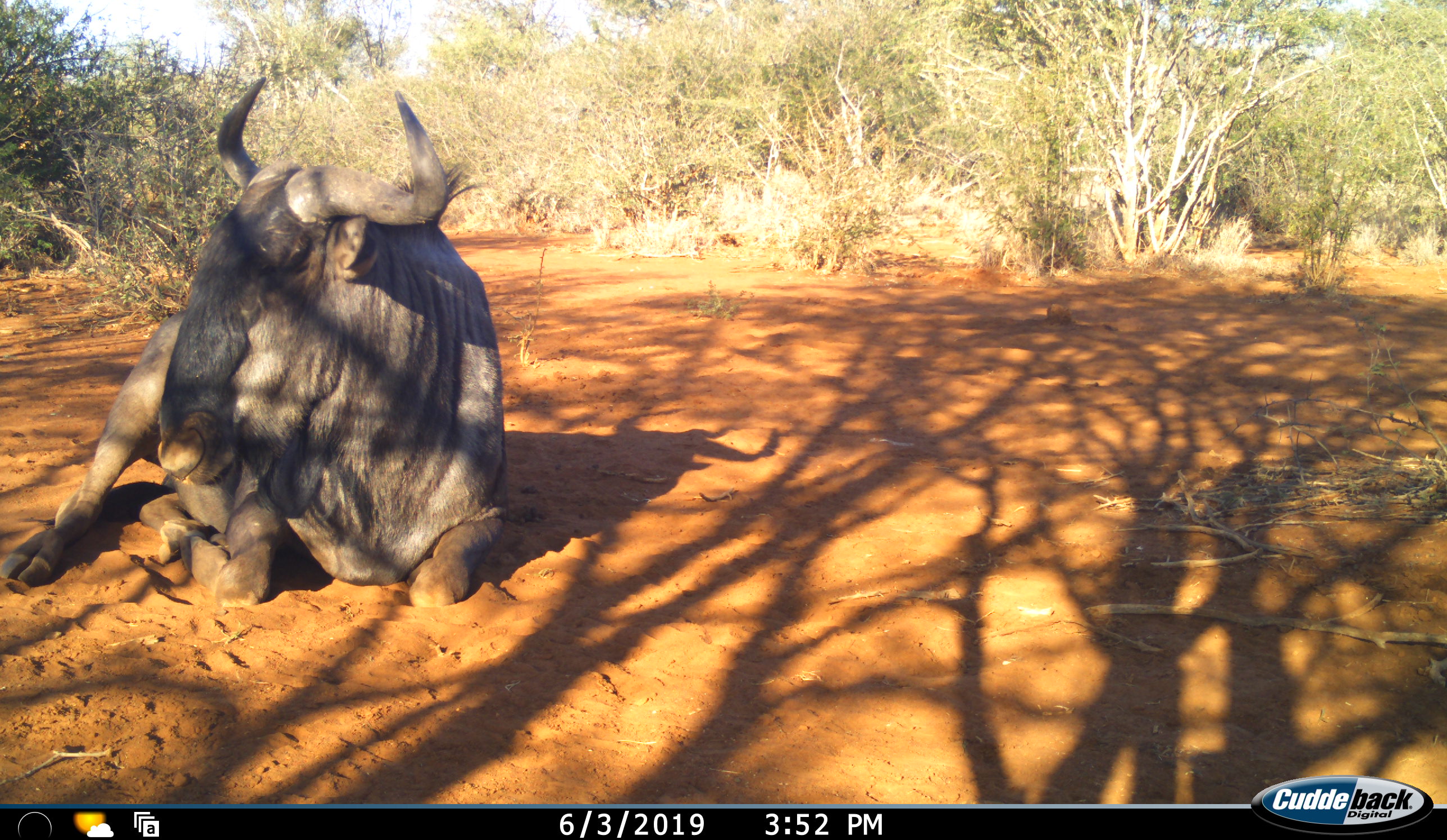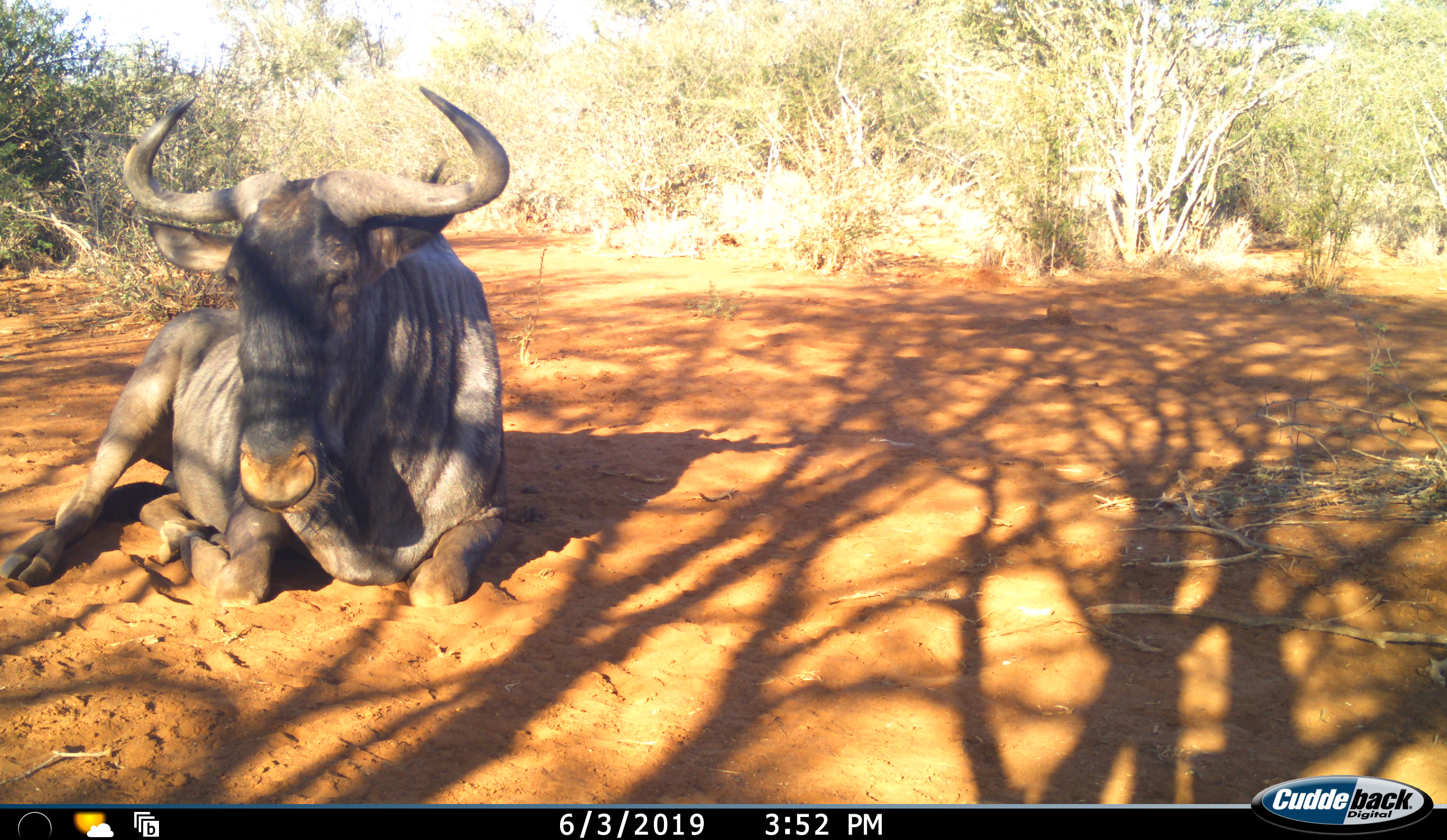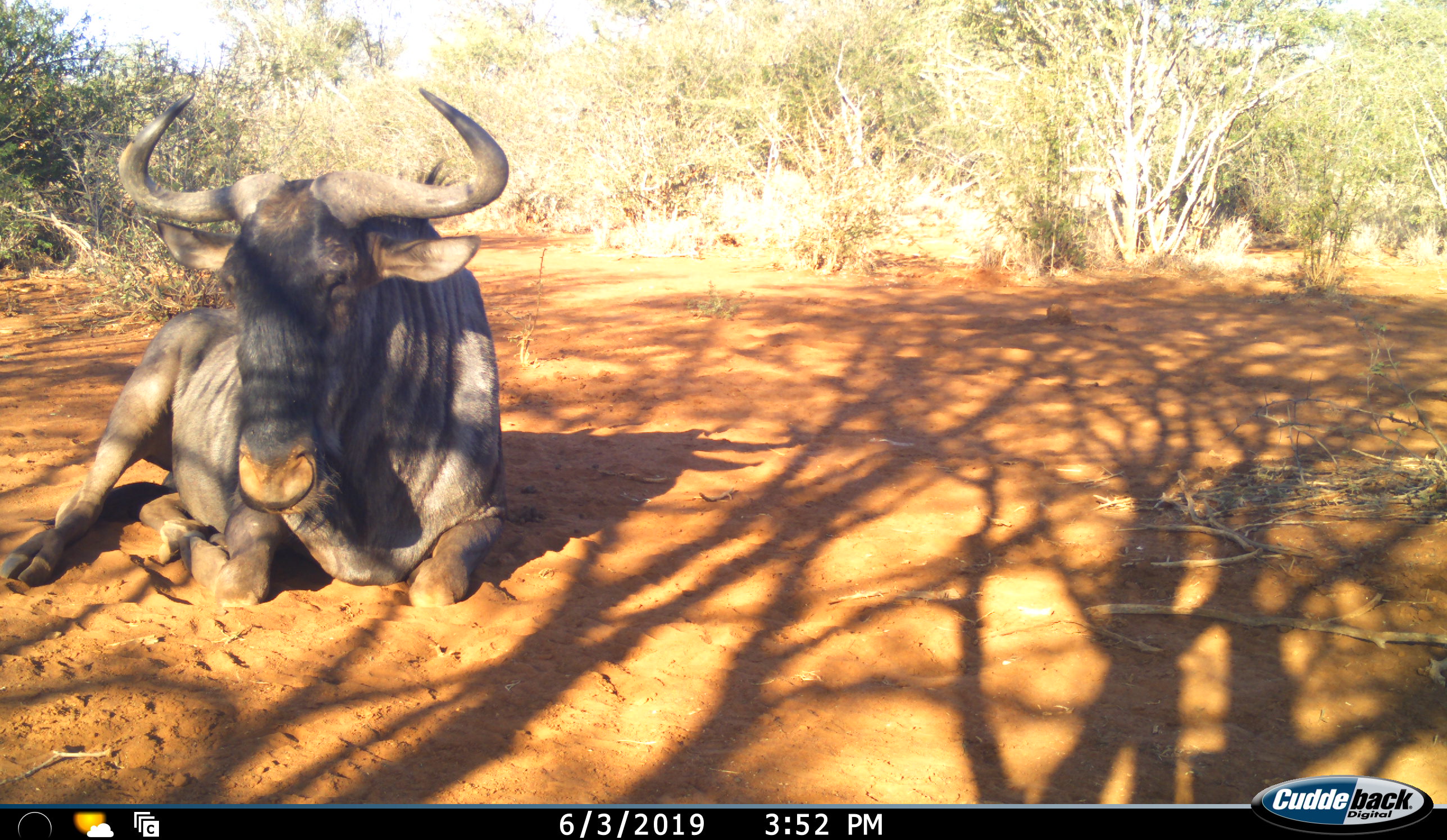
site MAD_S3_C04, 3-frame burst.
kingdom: Animalia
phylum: Chordata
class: Mammalia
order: Artiodactyla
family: Bovidae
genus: Connochaetes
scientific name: Connochaetes taurinus taurinus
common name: blue wildebeest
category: wildebeestblue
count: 1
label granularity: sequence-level